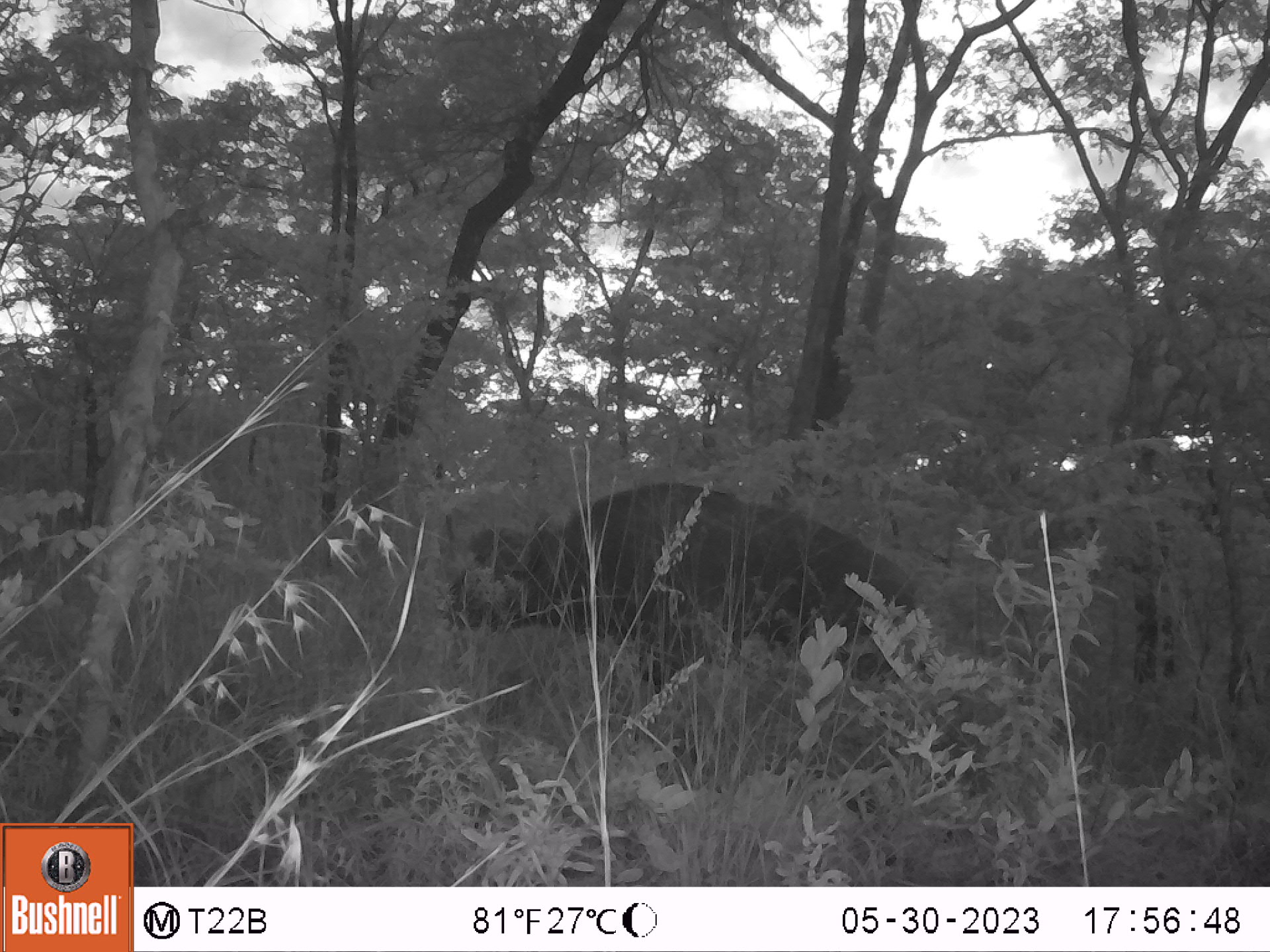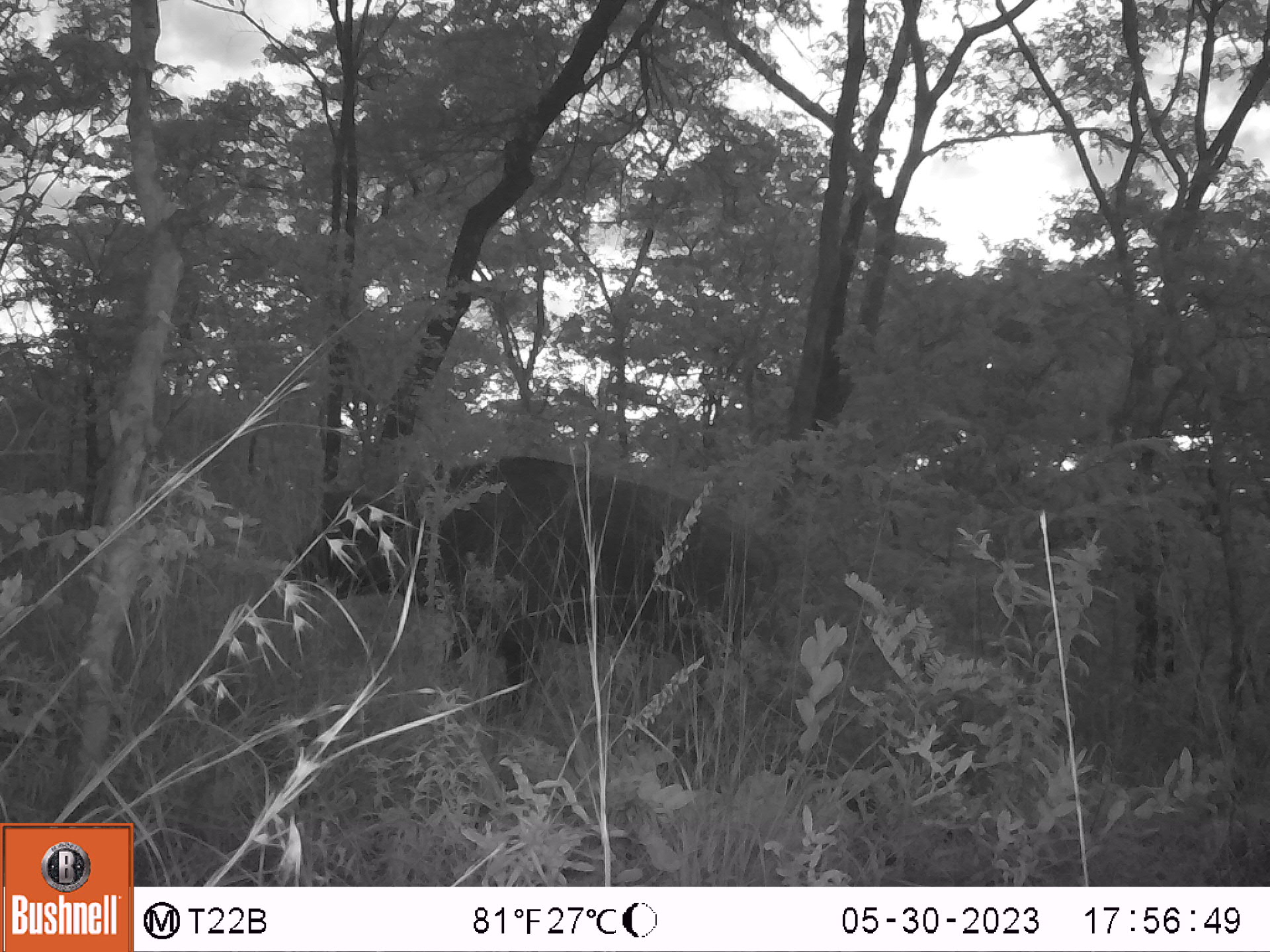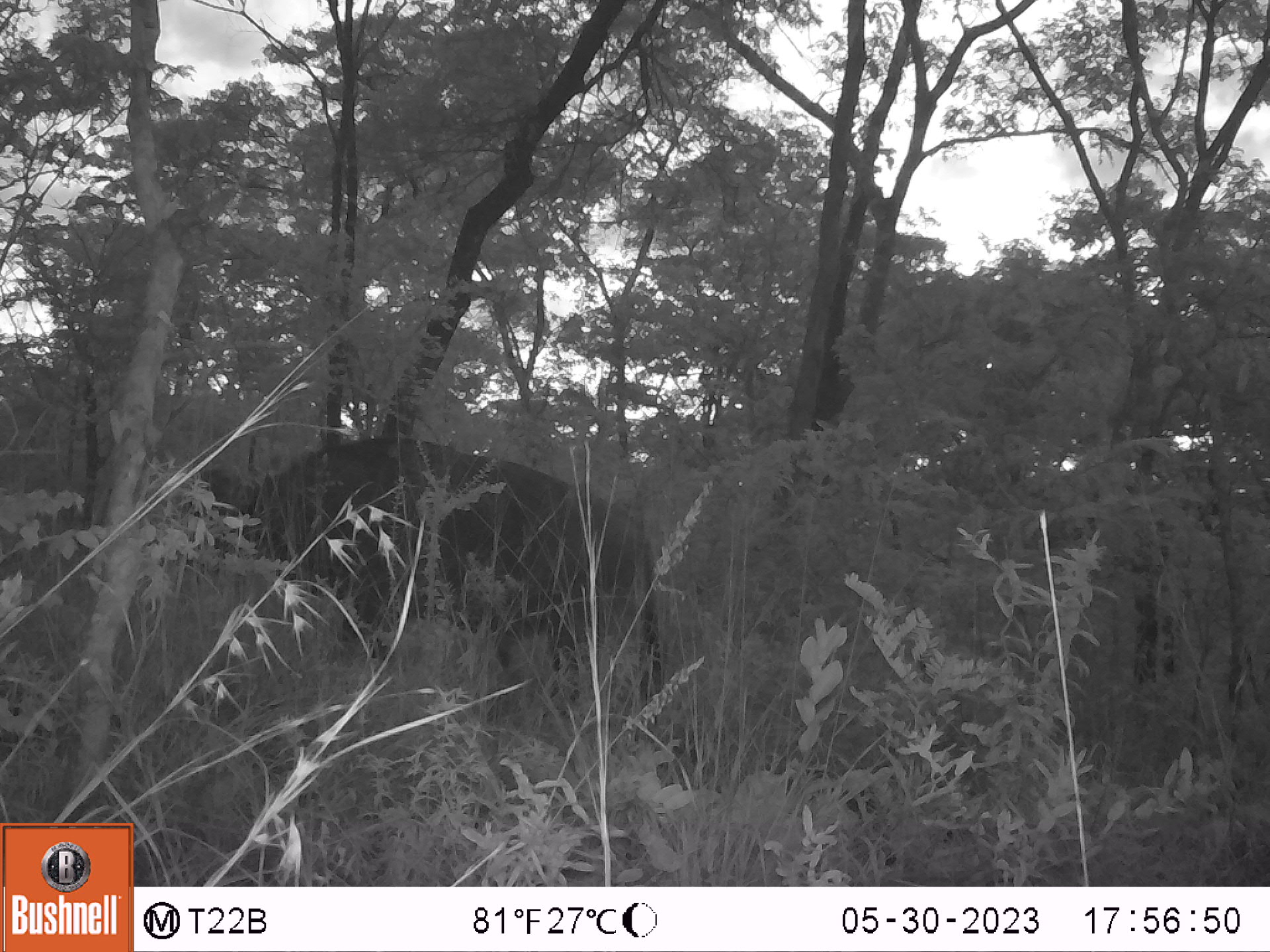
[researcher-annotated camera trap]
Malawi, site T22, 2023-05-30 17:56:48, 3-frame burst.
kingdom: Animalia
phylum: Chordata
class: Mammalia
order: Artiodactyla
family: Bovidae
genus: Syncerus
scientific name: Syncerus caffer caffer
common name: cape buffalo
Cape buffalo (Syncerus caffer caffer), count 1.